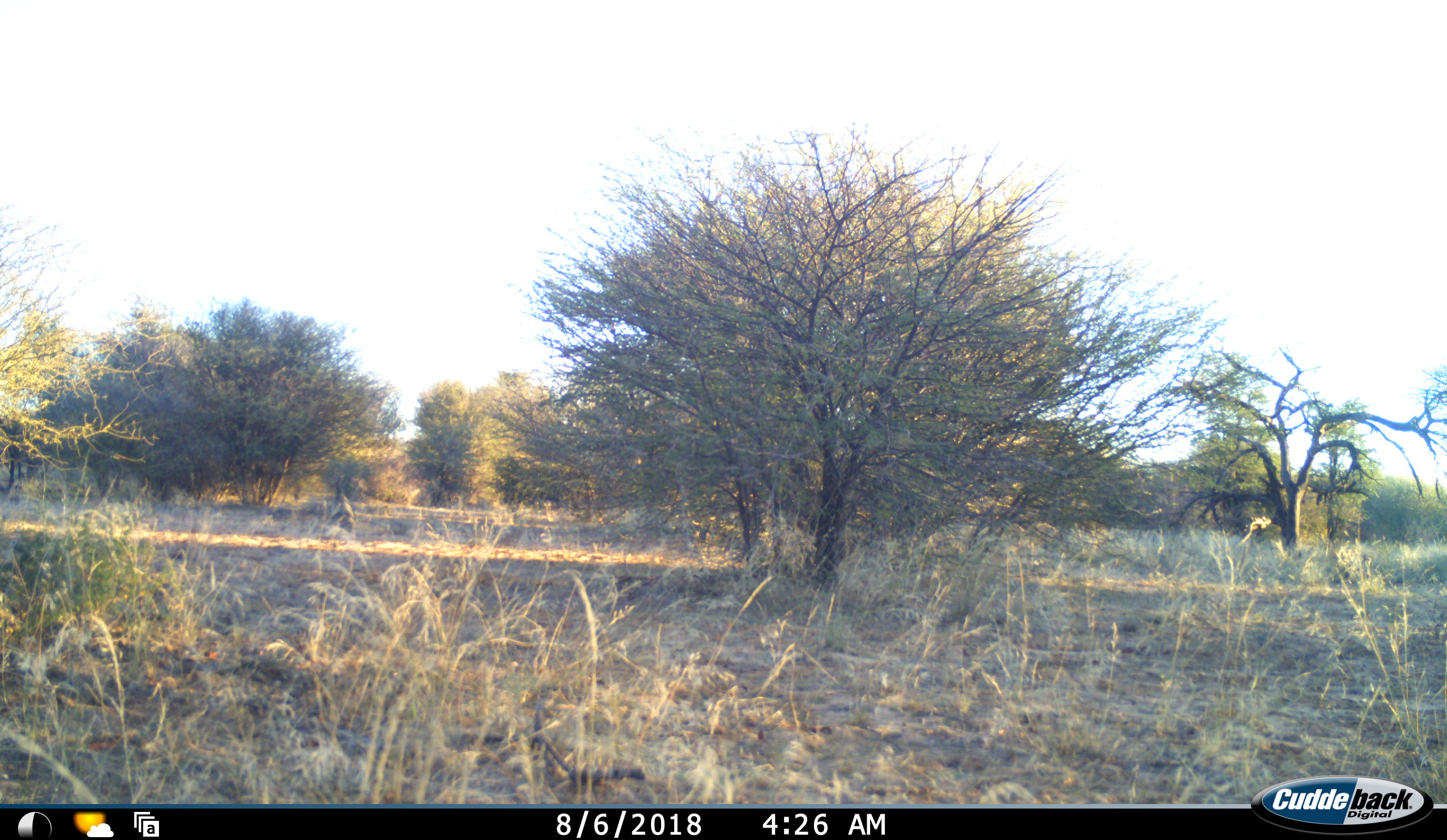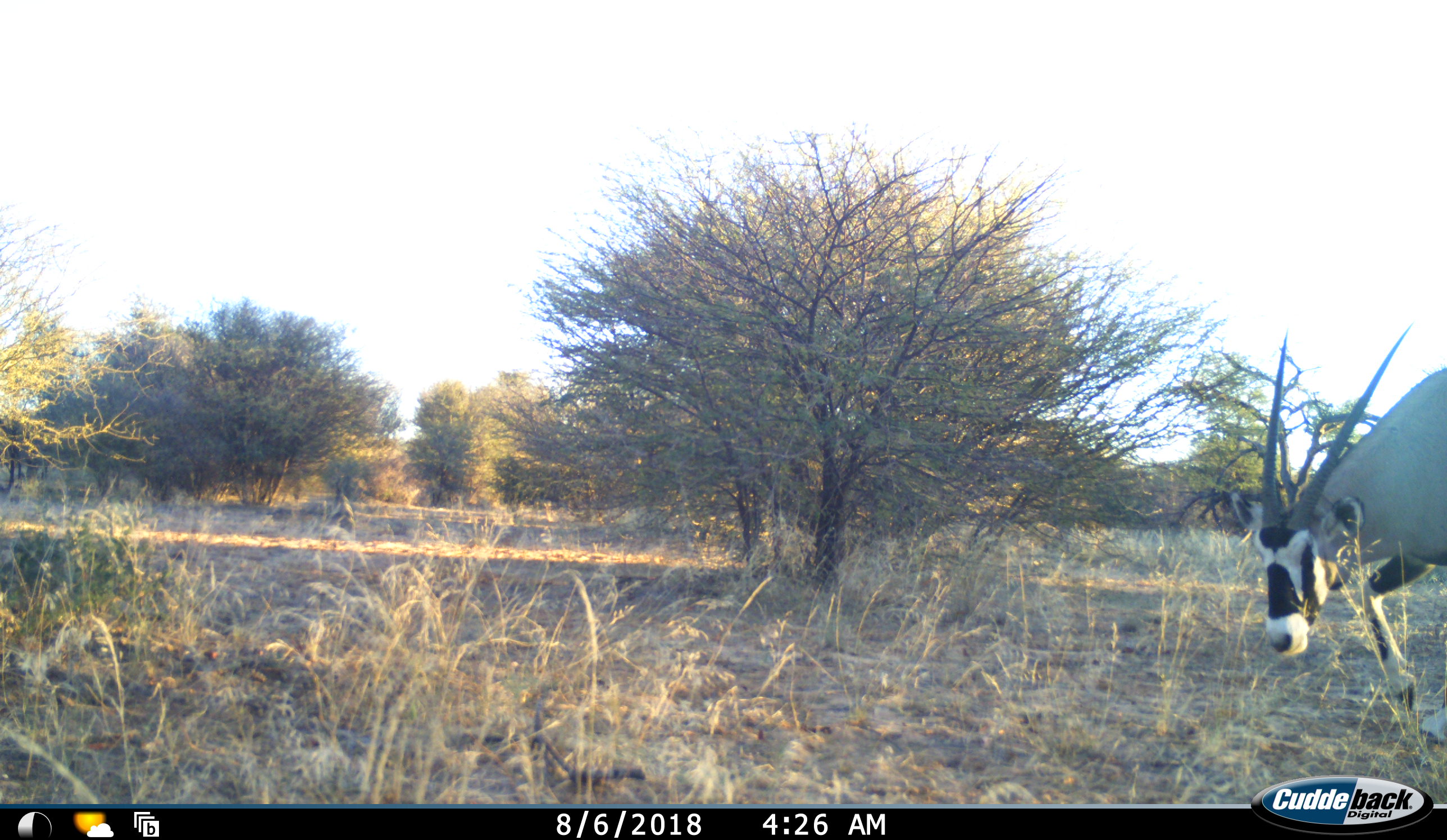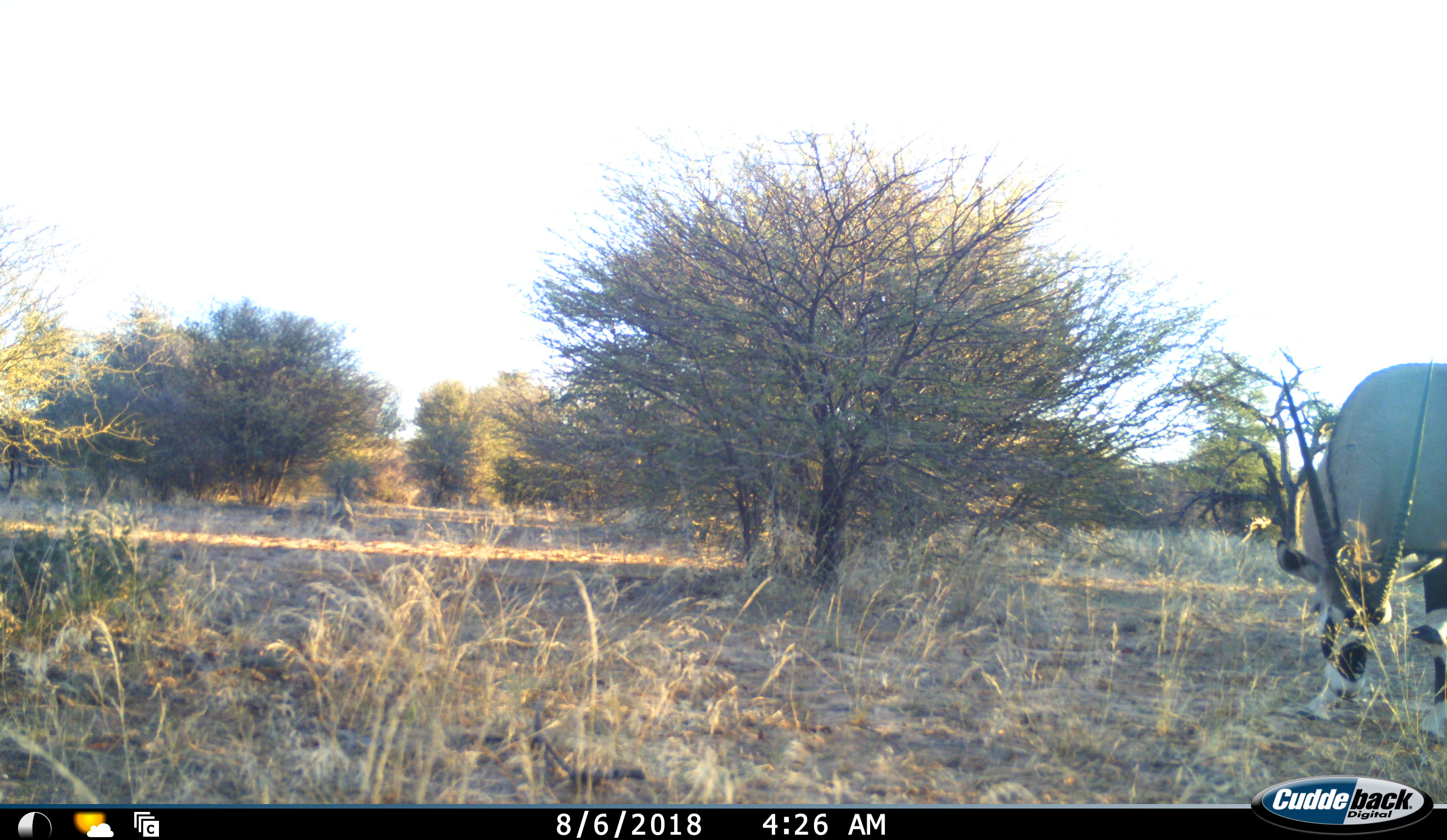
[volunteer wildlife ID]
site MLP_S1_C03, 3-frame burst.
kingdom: Animalia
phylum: Chordata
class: Mammalia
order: Artiodactyla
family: Bovidae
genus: Oryx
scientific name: Oryx gazella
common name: gemsbok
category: oryx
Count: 1.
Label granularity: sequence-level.